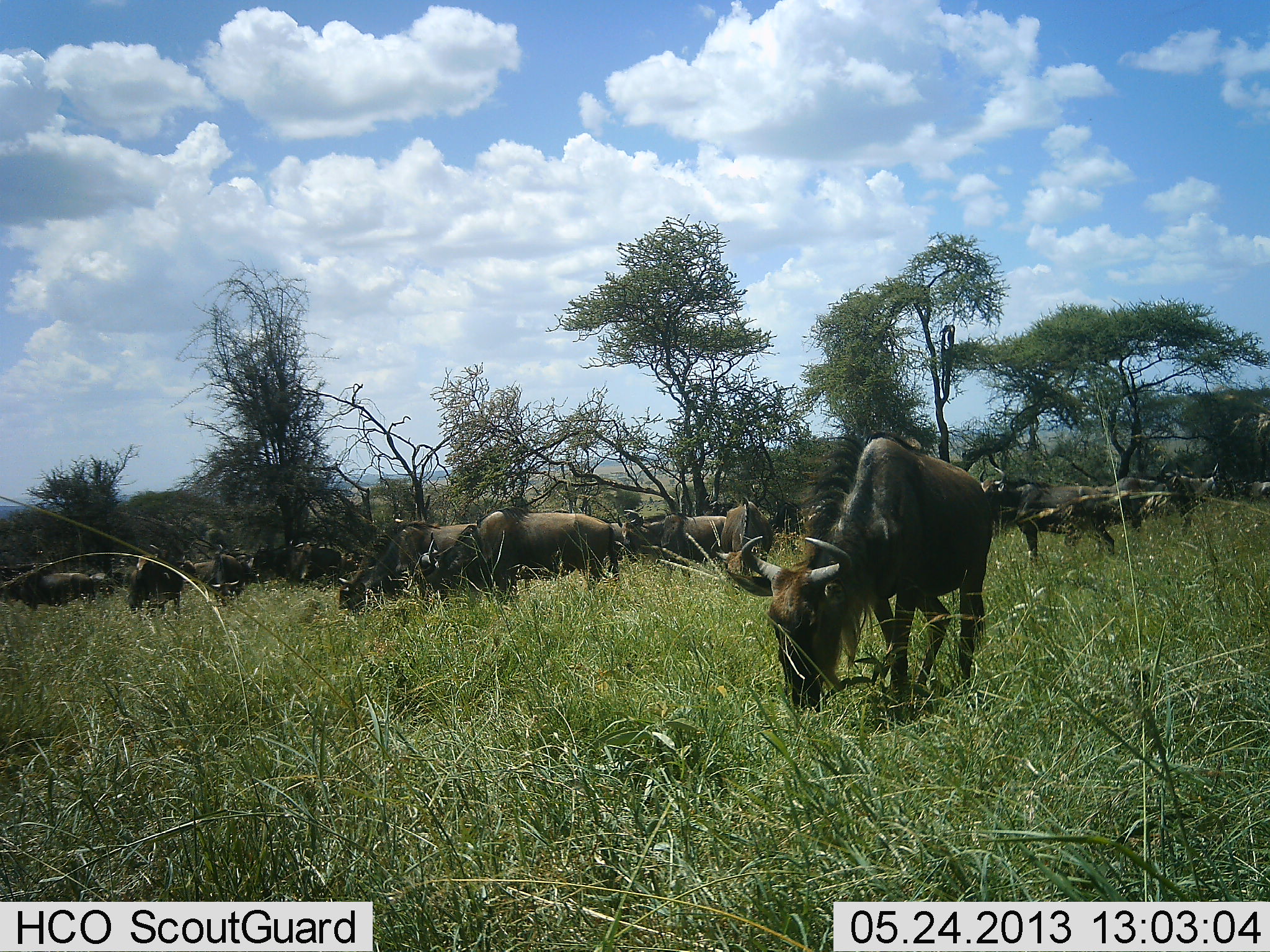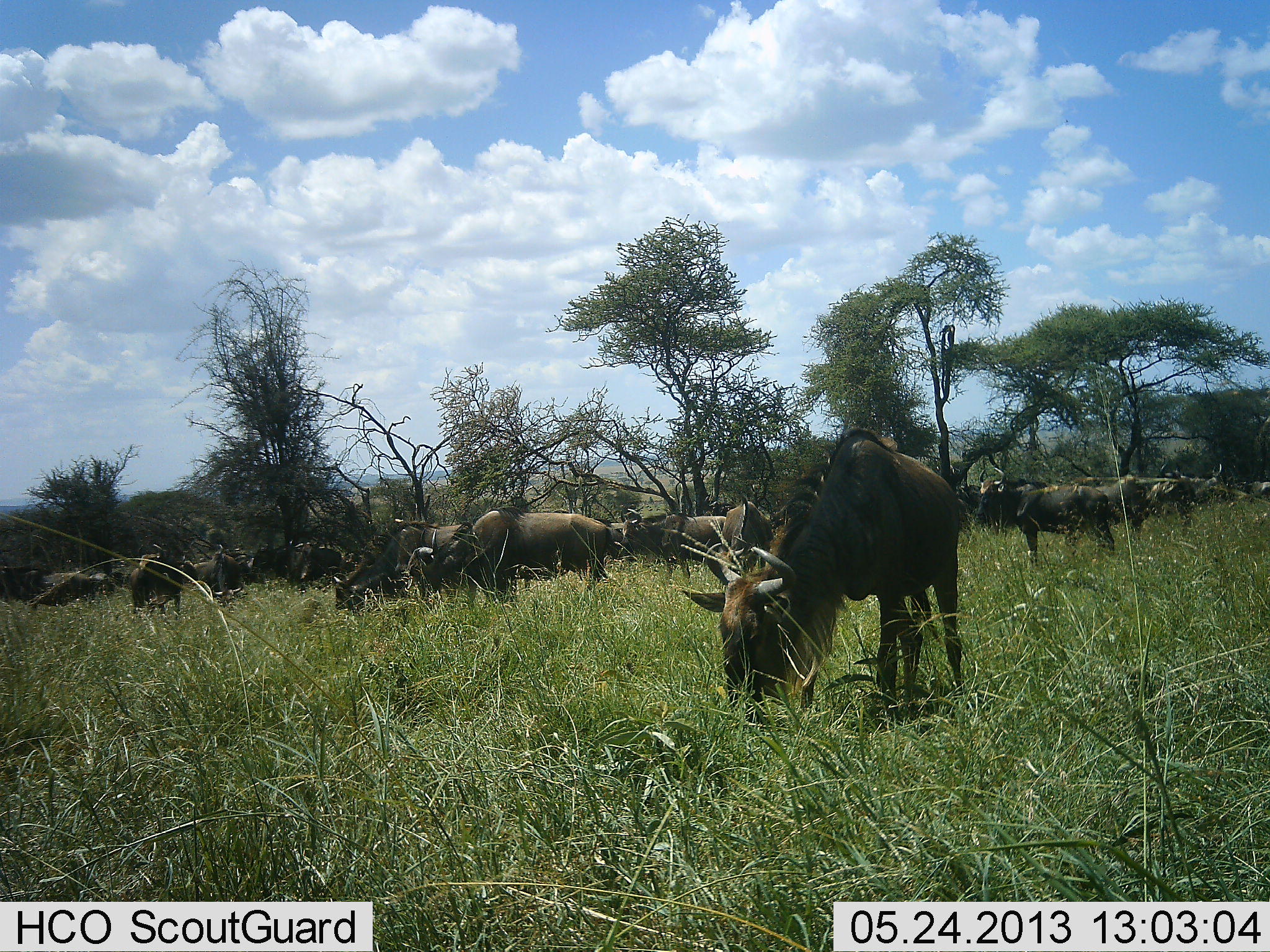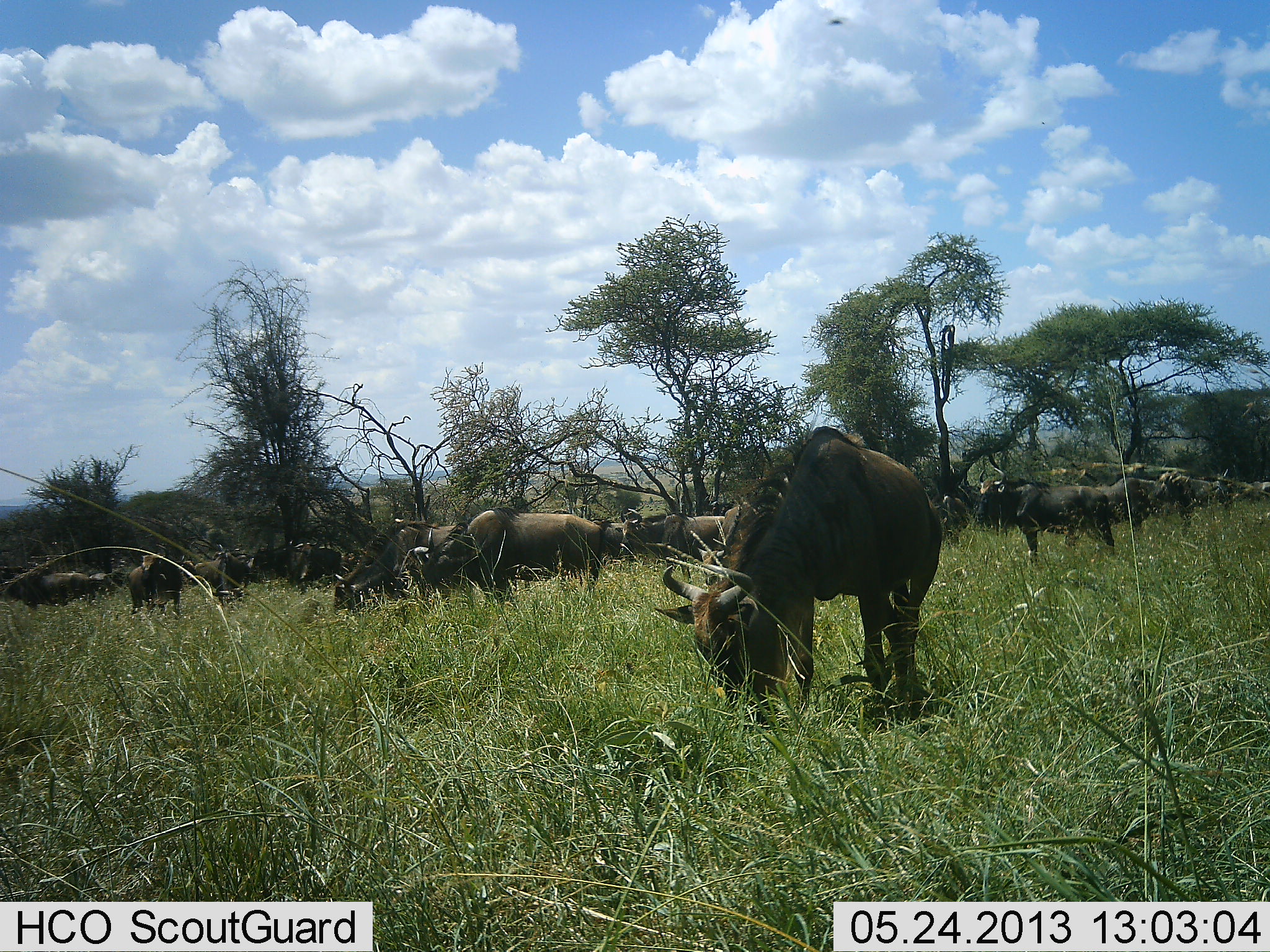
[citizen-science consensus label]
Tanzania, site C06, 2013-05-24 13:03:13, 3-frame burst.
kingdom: Animalia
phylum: Chordata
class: Mammalia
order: Artiodactyla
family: Bovidae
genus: Connochaetes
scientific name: Connochaetes taurinus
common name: blue wildebeest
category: wildebeest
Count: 11-50.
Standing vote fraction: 62%.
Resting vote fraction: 0%.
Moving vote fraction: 19%.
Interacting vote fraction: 0%.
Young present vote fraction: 12%.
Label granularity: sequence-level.